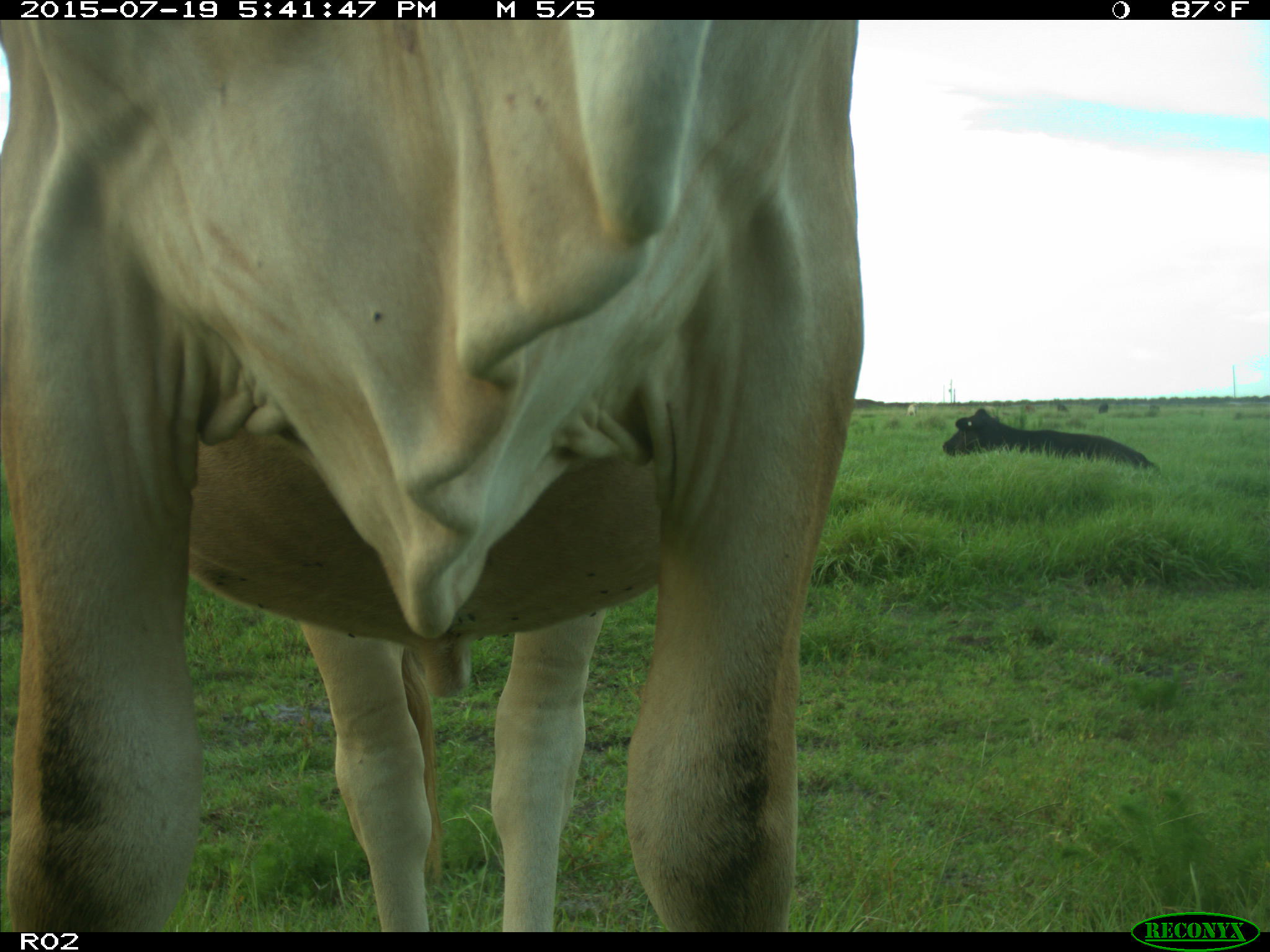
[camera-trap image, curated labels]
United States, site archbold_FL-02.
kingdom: Animalia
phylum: Chordata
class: Mammalia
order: Artiodactyla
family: Bovidae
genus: Bos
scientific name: Bos taurus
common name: domestic cow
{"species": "Bos taurus (domestic cow)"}